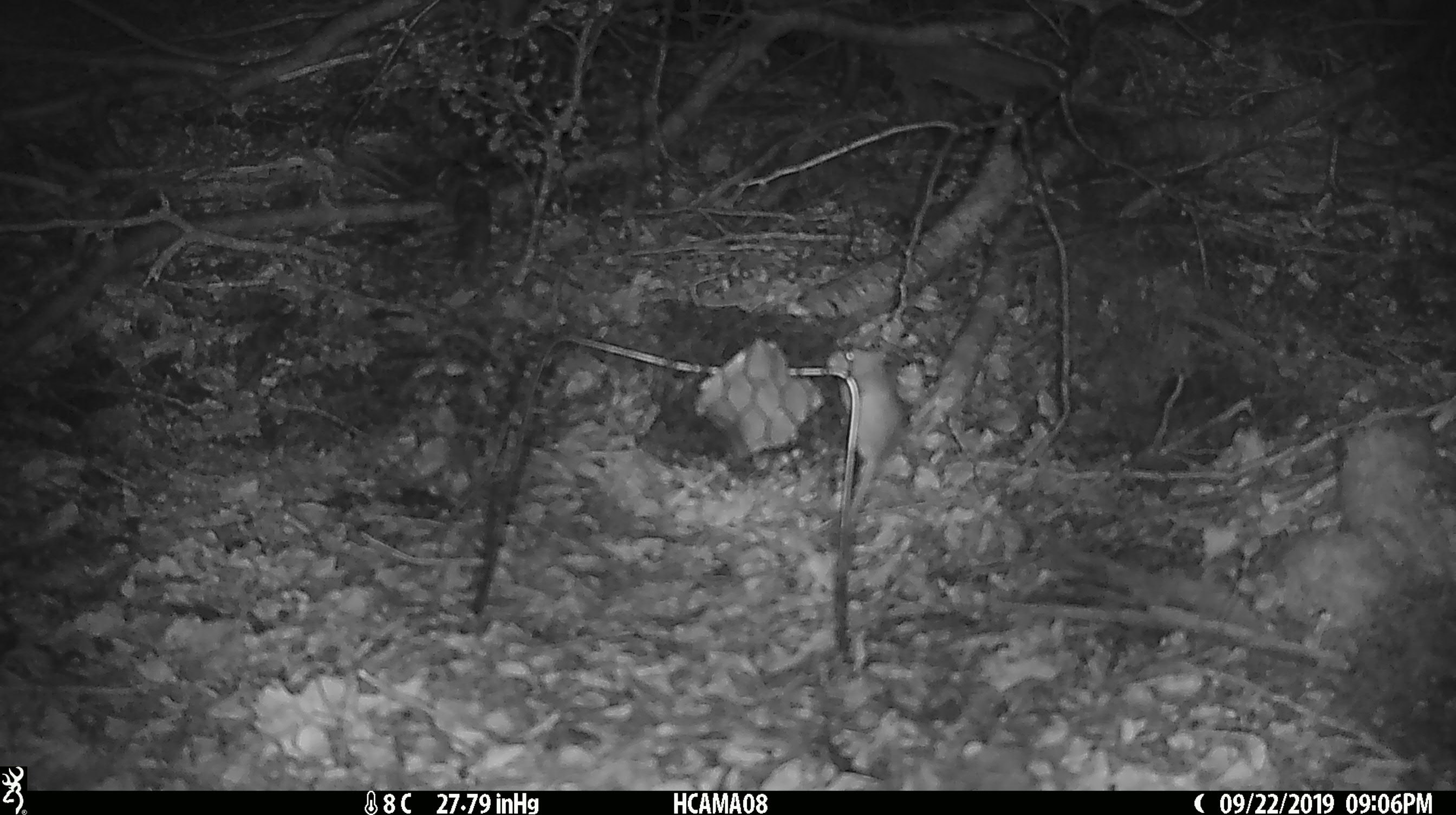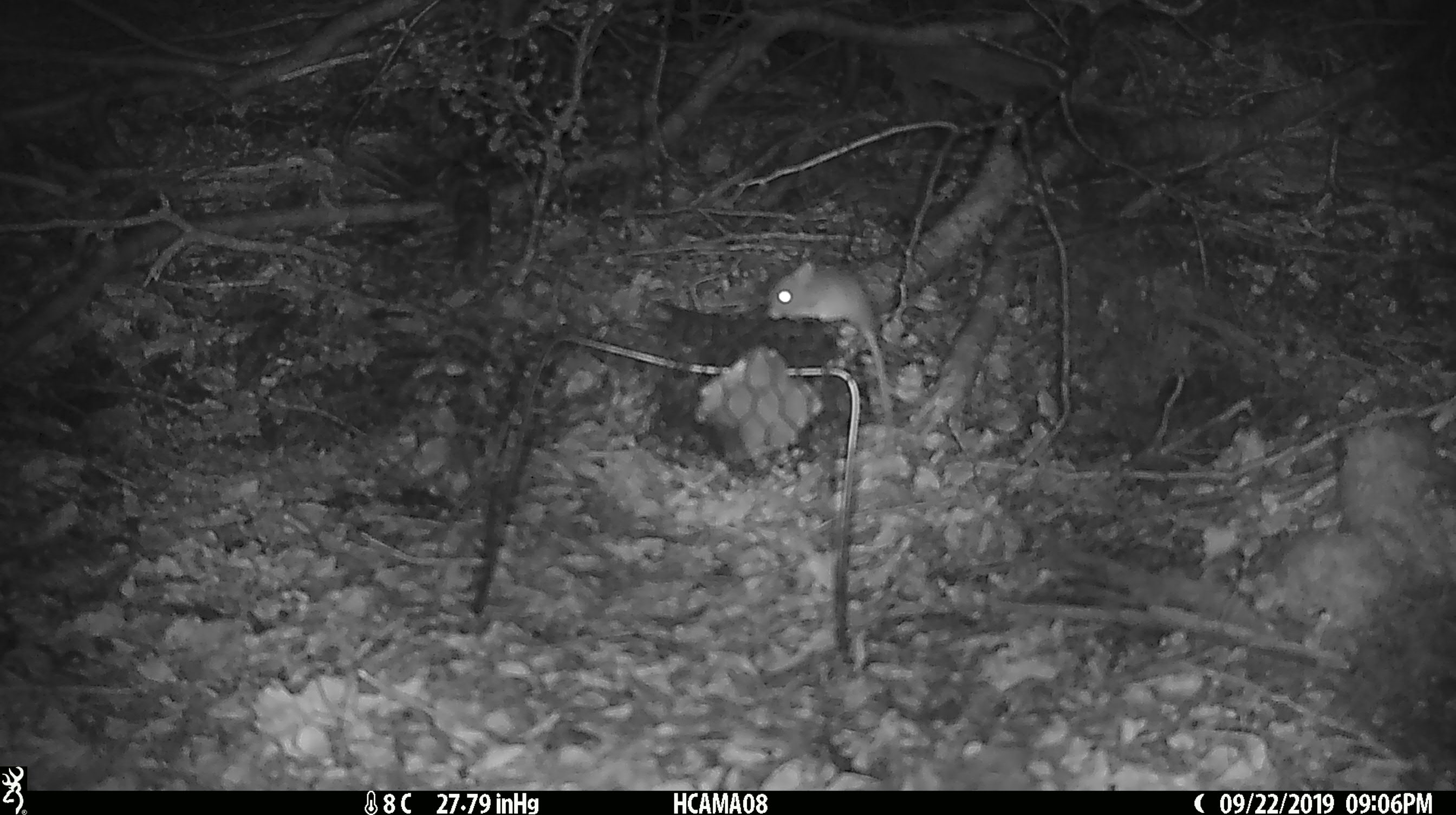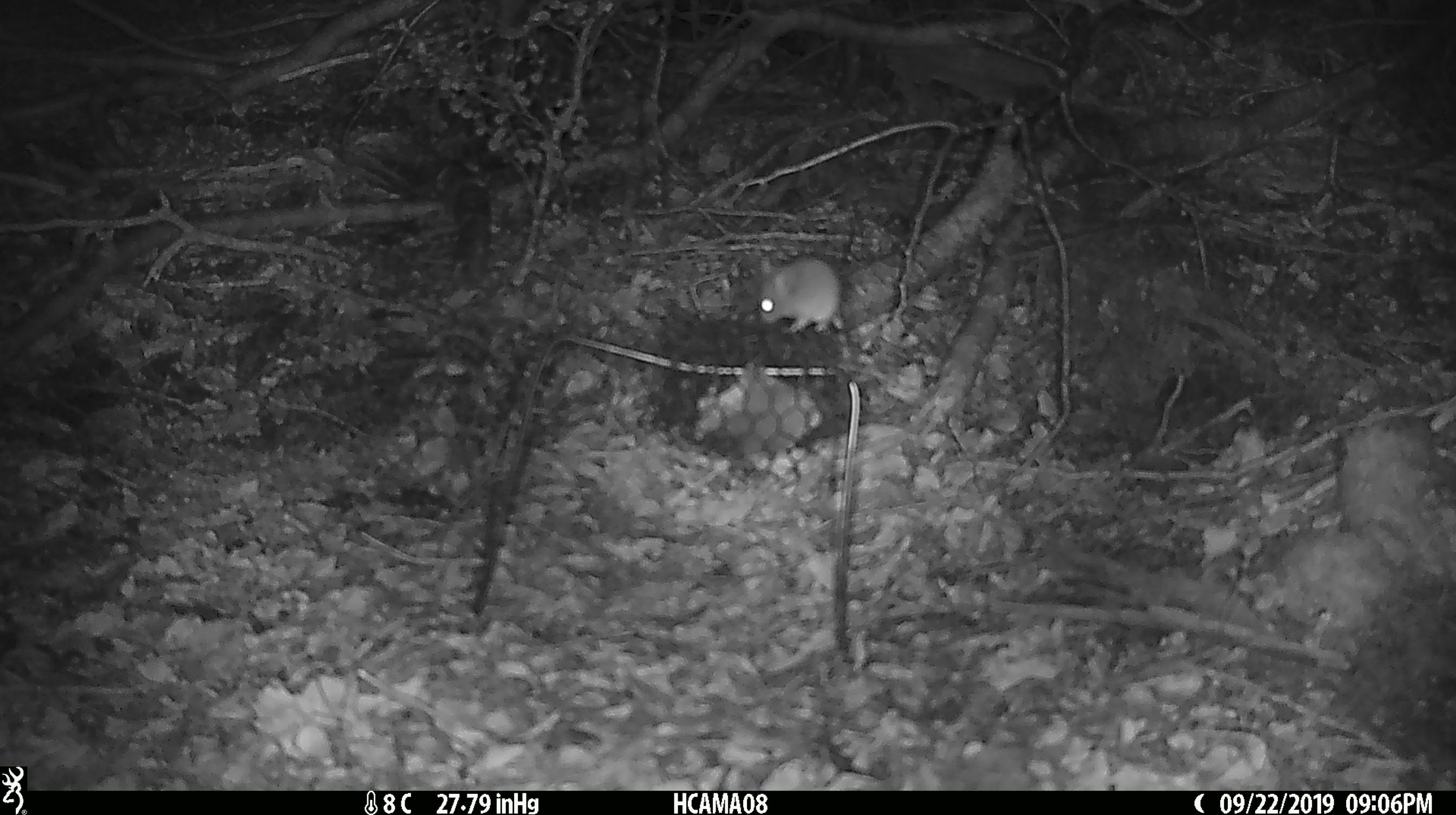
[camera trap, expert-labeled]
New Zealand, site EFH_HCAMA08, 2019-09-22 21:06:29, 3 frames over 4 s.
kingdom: Animalia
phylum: Chordata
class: Mammalia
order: Rodentia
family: Muridae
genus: Mus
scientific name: Mus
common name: mouse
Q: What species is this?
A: Mouse (Mus).